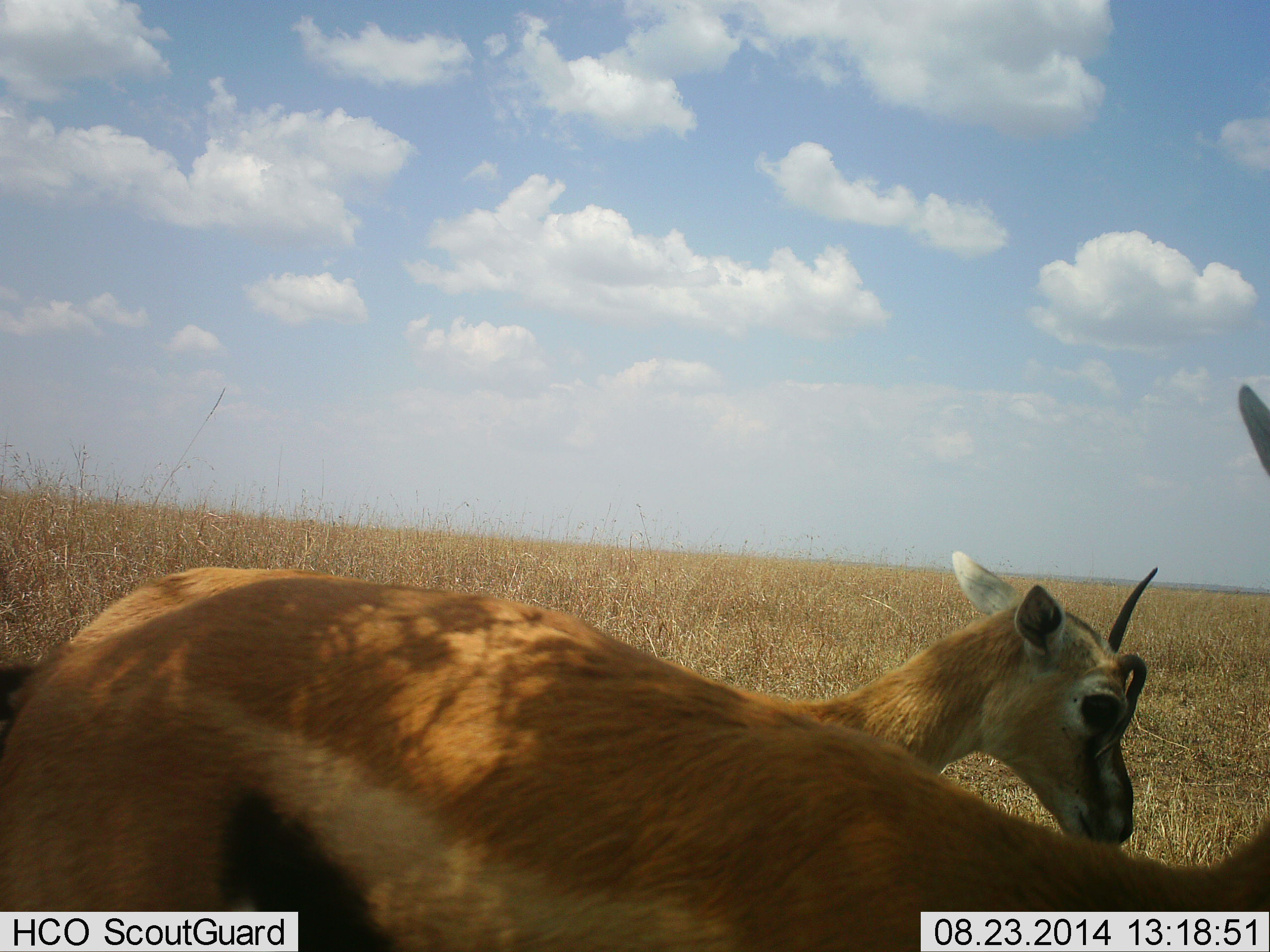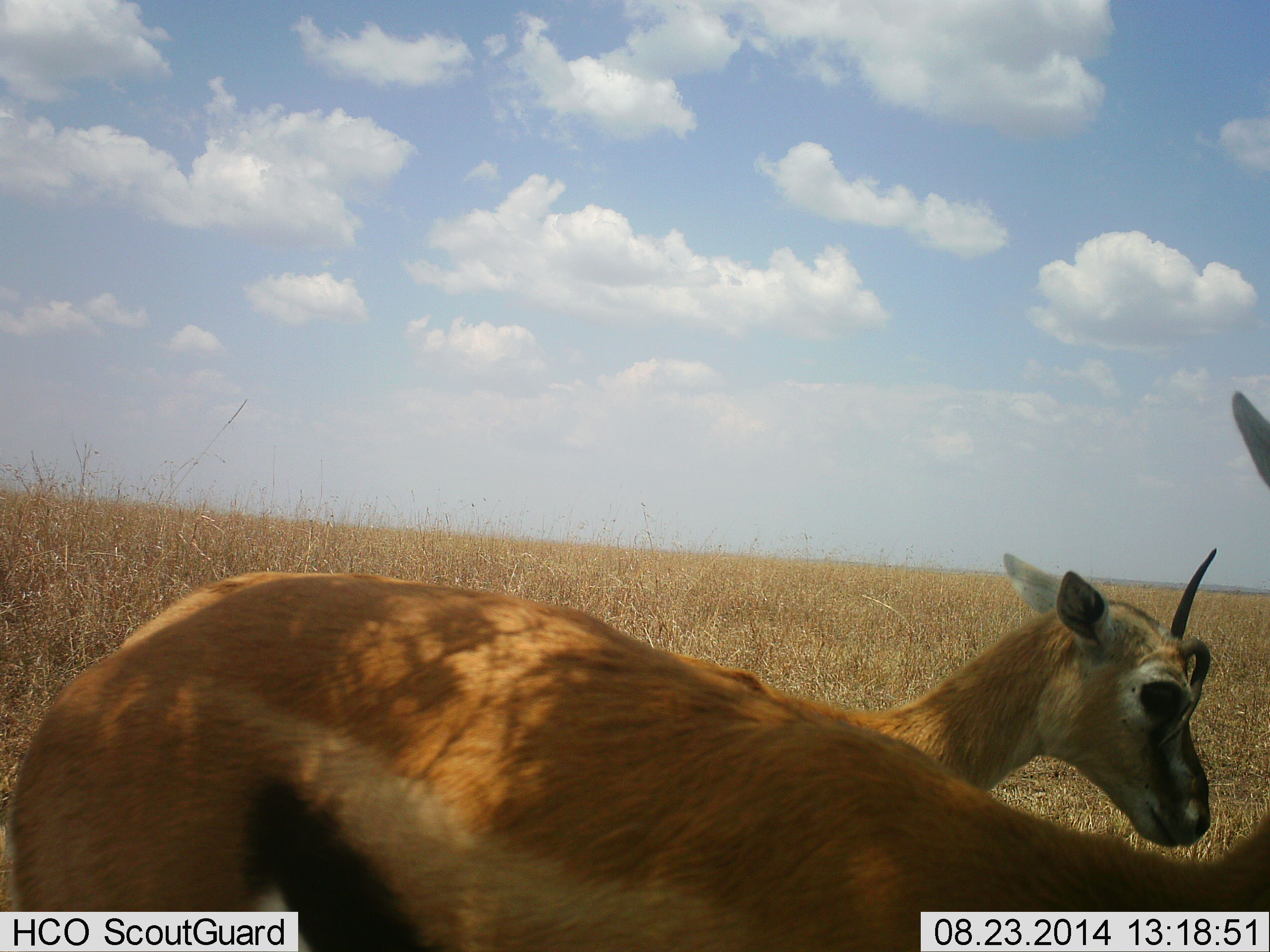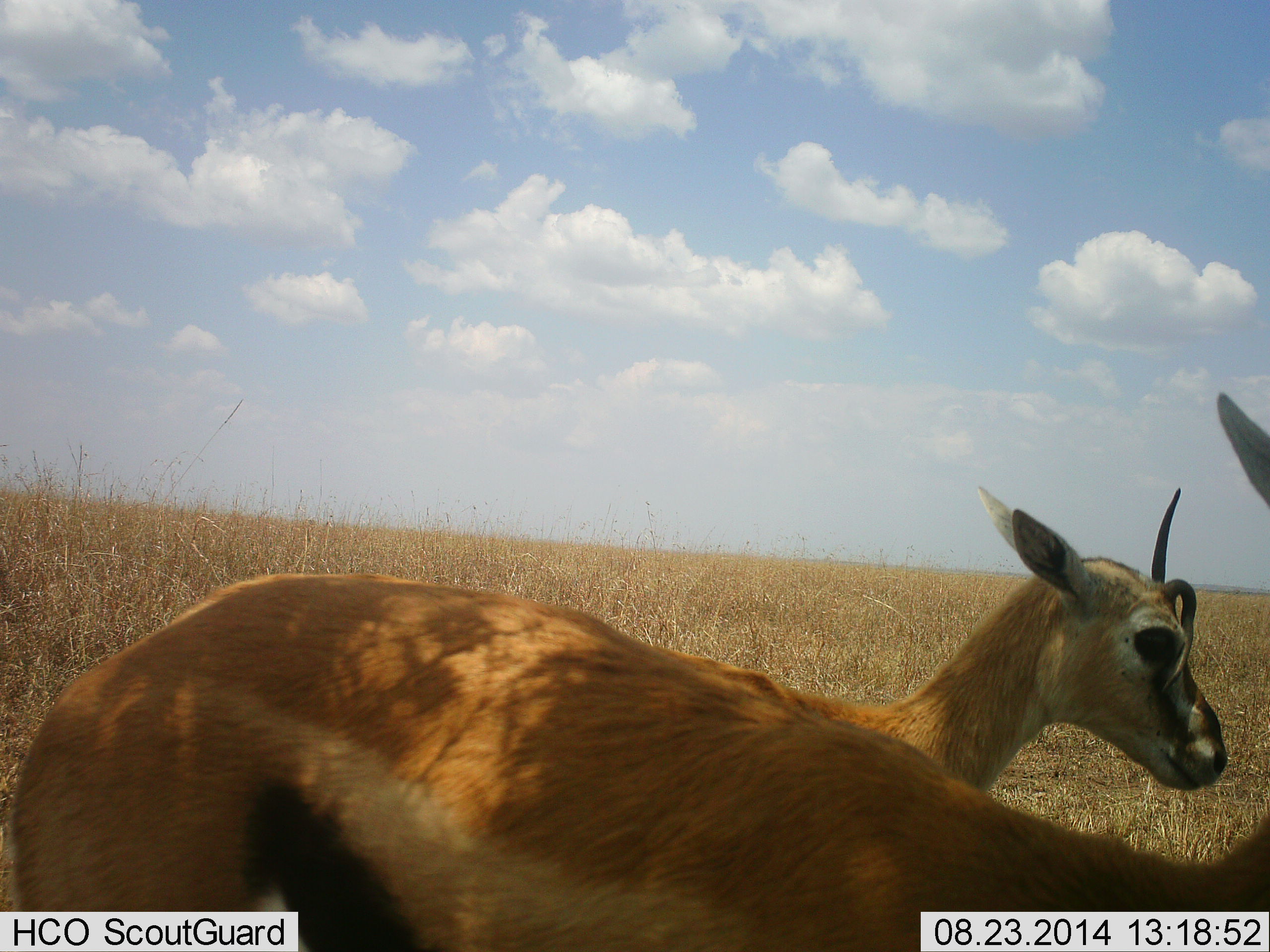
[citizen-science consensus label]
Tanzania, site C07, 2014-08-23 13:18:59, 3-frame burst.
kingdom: Animalia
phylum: Chordata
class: Mammalia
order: Artiodactyla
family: Bovidae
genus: Eudorcas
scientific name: Eudorcas thomsonii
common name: thomson's gazelle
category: gazellethomsons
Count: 2.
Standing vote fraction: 90%.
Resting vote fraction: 0%.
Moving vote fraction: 10%.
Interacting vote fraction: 0%.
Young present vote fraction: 10%.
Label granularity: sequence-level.